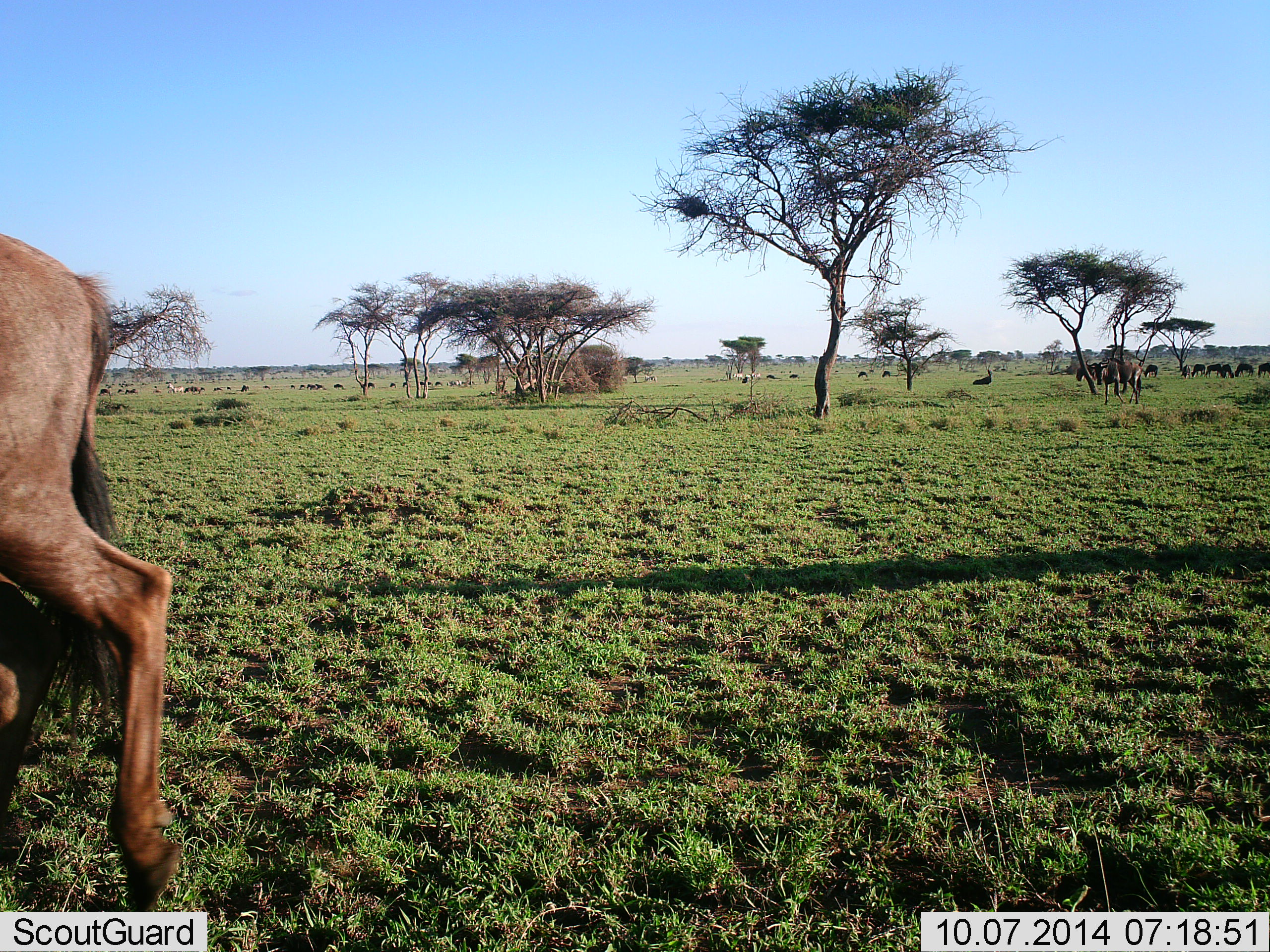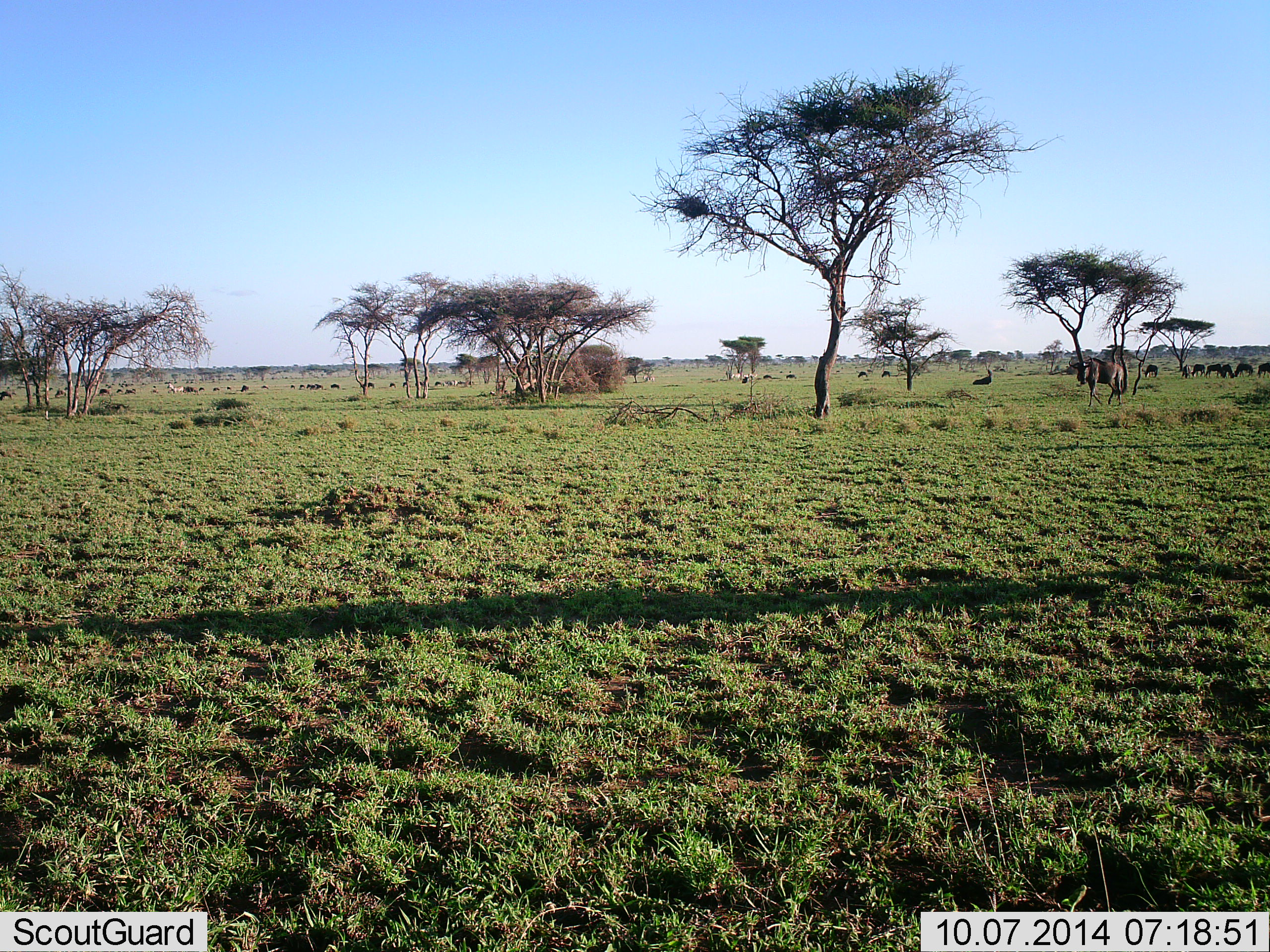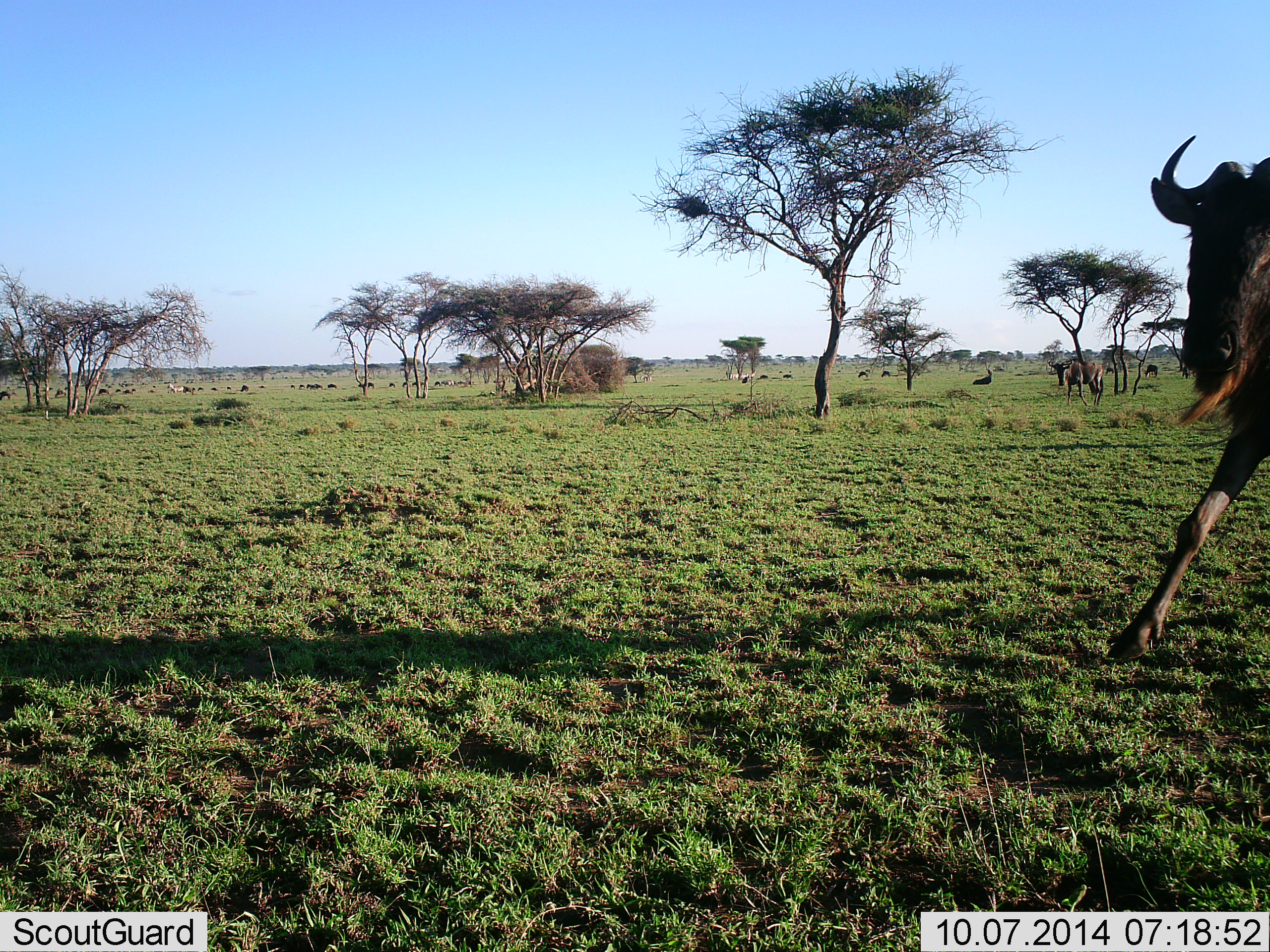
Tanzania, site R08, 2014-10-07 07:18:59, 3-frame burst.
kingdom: Animalia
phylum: Chordata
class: Mammalia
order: Artiodactyla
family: Bovidae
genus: Connochaetes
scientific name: Connochaetes taurinus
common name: blue wildebeest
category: wildebeest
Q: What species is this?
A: Wildebeest (blue wildebeest) (Connochaetes taurinus).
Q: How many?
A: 11-50.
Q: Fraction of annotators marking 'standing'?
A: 27%.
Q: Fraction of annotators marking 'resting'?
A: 9%.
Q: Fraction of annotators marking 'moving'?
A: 73%.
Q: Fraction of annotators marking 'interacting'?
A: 0%.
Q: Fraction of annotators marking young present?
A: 0%.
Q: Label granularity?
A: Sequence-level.